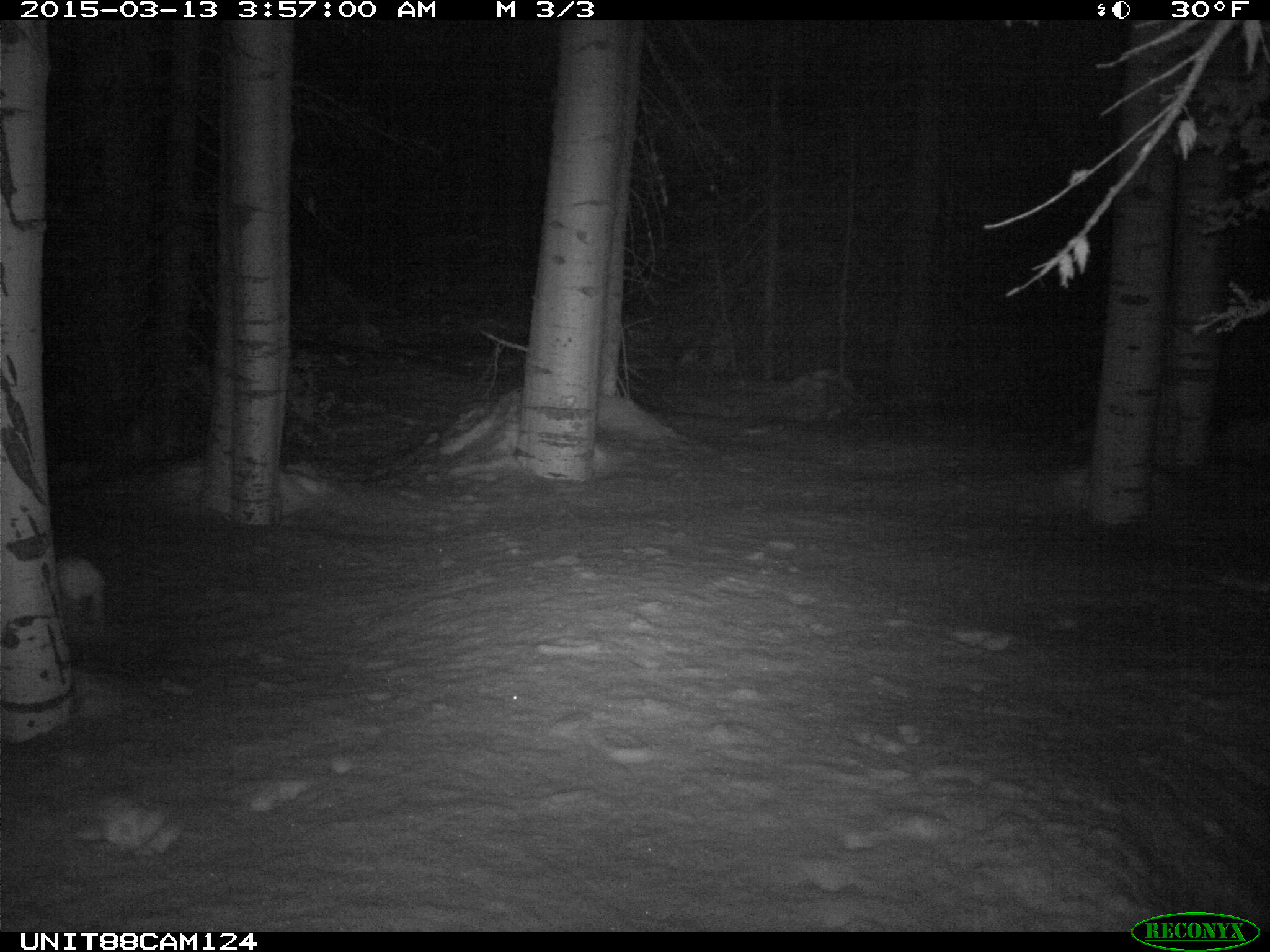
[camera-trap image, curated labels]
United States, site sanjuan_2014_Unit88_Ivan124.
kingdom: Animalia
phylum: Chordata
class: Mammalia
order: Lagomorpha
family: Leporidae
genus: Lepus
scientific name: Lepus americanus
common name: snowshoe hare